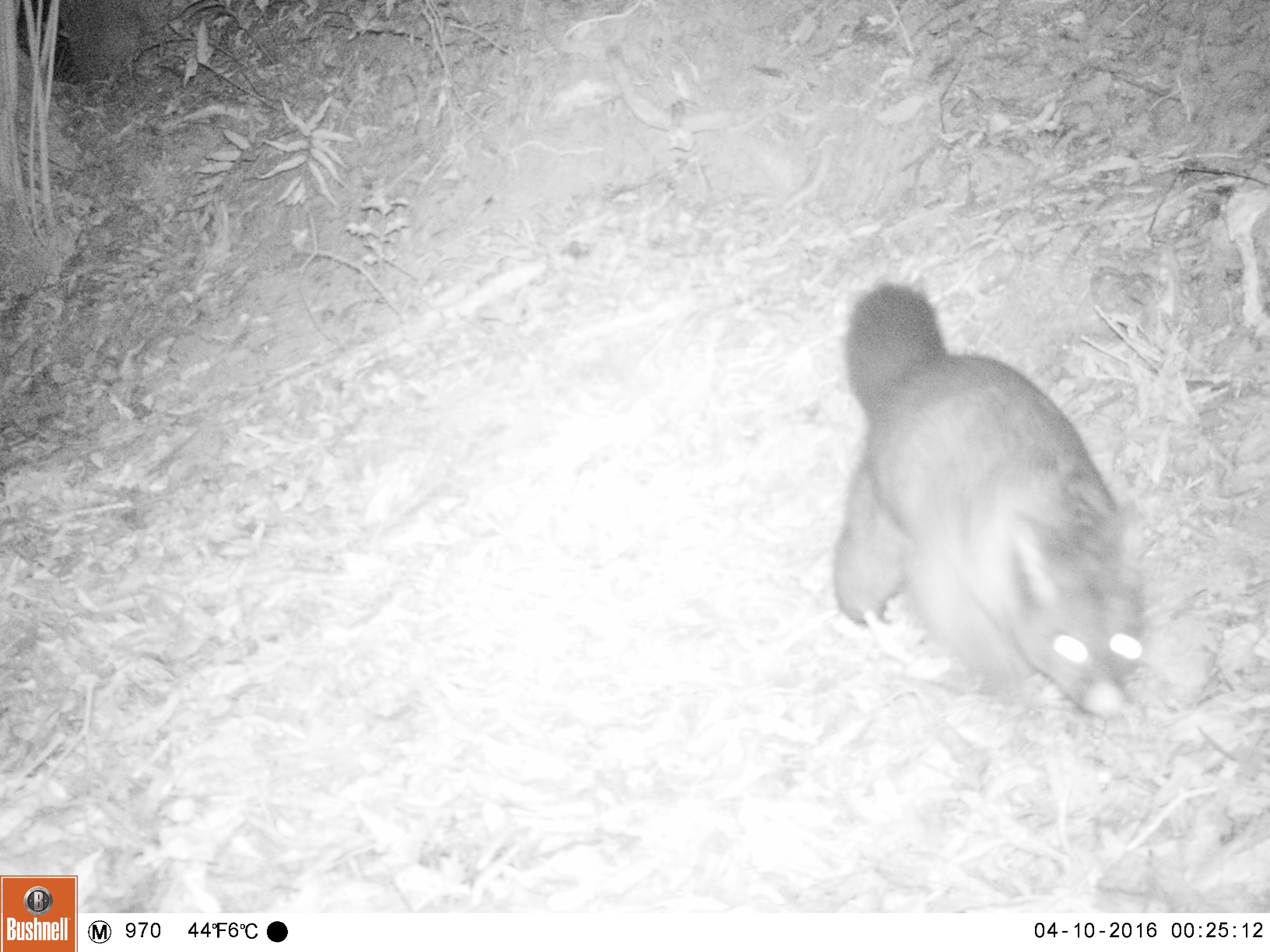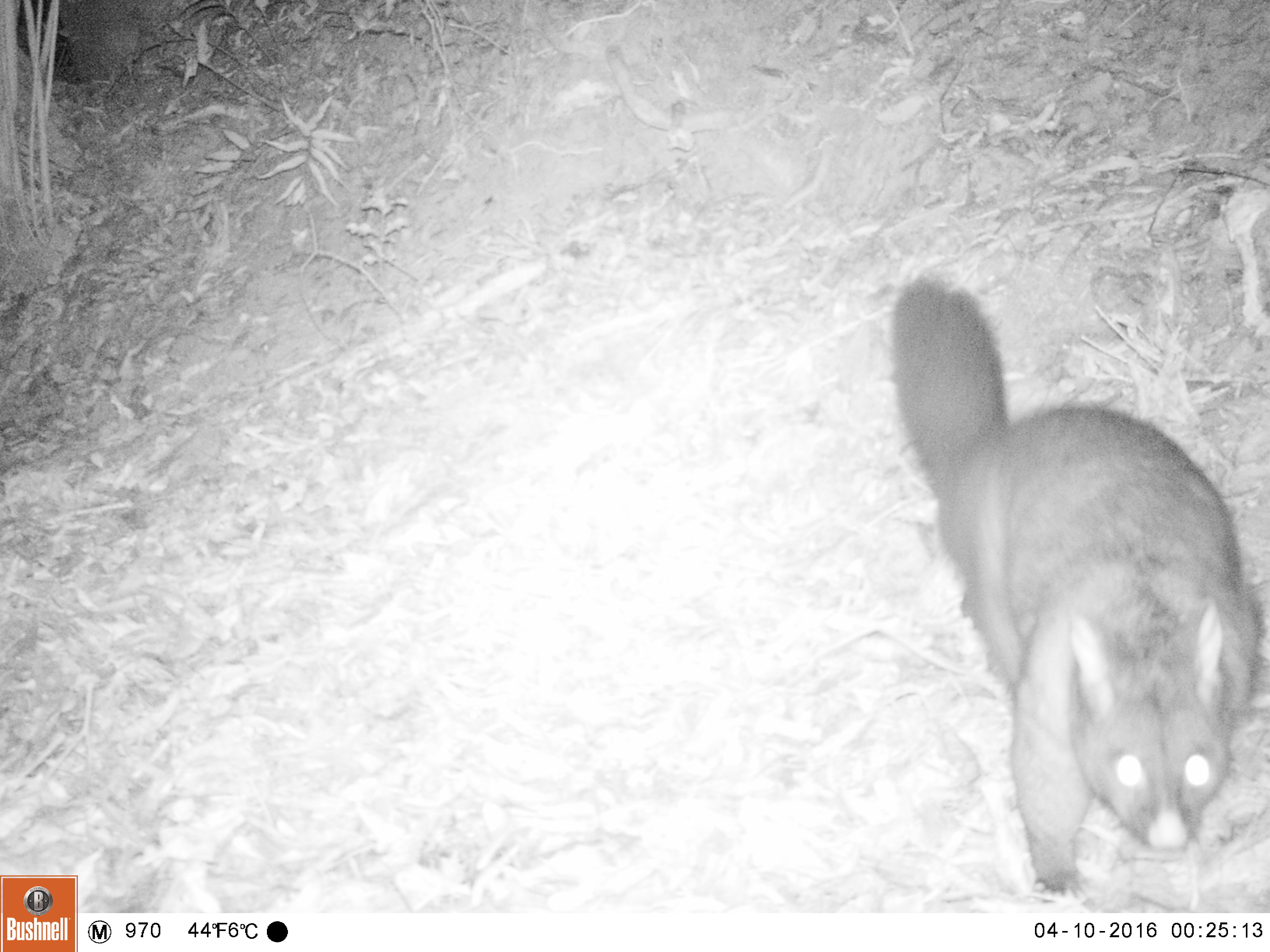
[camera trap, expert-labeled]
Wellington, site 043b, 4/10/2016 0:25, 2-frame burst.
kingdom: Animalia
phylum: Chordata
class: Mammalia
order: Didelphimorphia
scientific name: Didelphimorphia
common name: possum